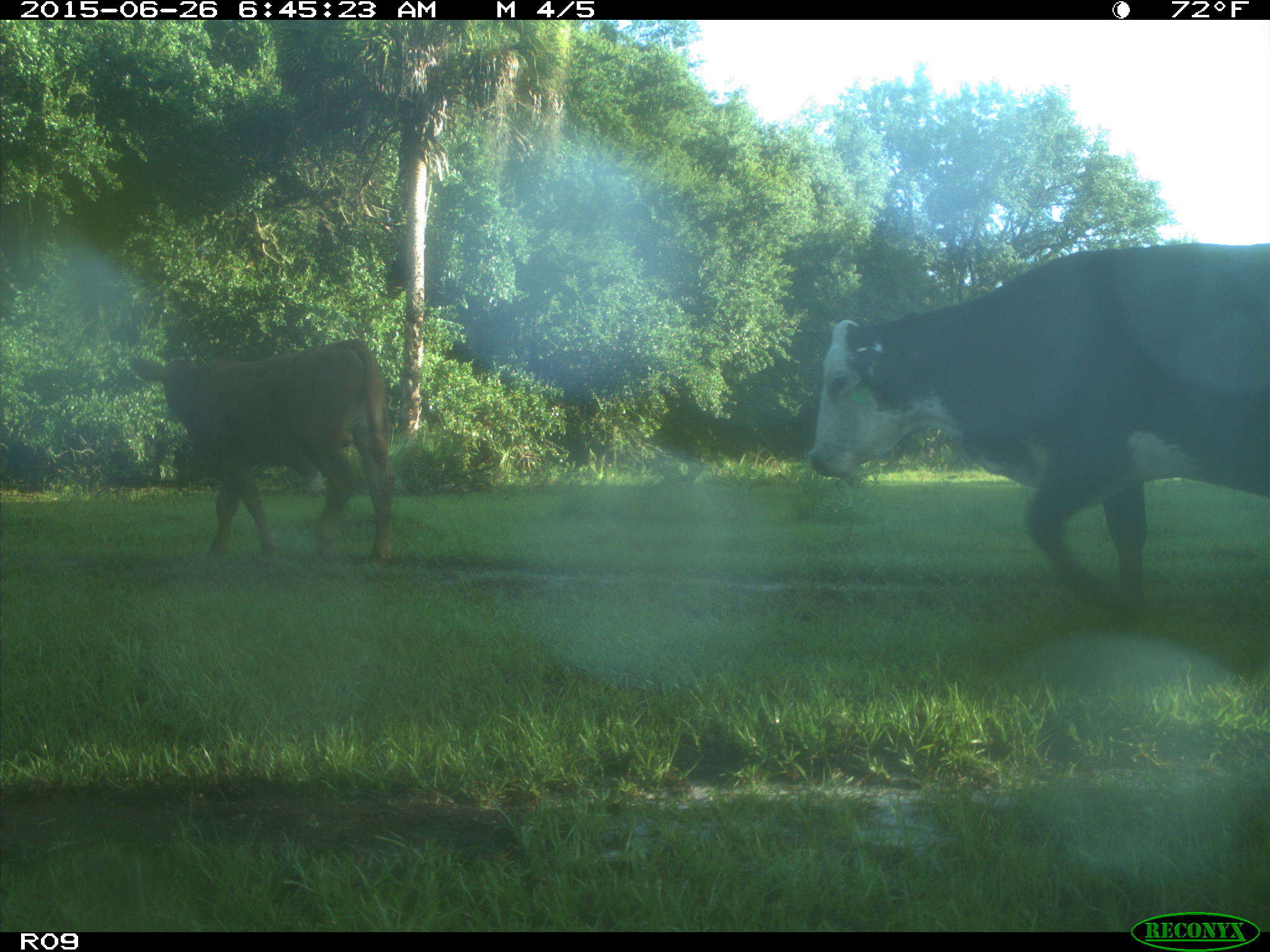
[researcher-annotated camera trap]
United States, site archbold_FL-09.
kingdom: Animalia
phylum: Chordata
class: Mammalia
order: Artiodactyla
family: Bovidae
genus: Bos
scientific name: Bos taurus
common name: domestic cow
Bos taurus (domestic cow).